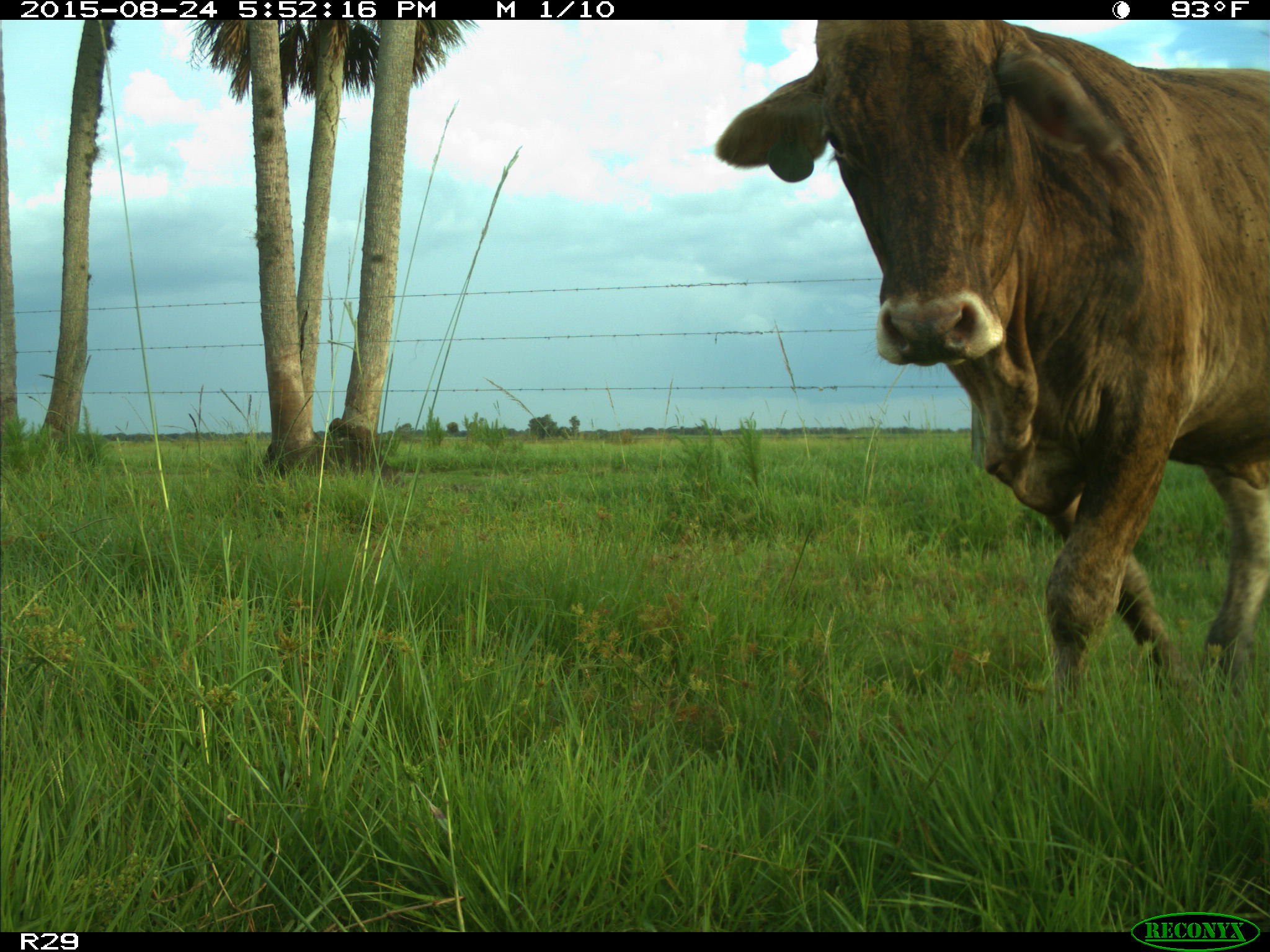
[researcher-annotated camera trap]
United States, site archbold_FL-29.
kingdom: Animalia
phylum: Chordata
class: Mammalia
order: Artiodactyla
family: Bovidae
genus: Bos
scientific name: Bos taurus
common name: domestic cow